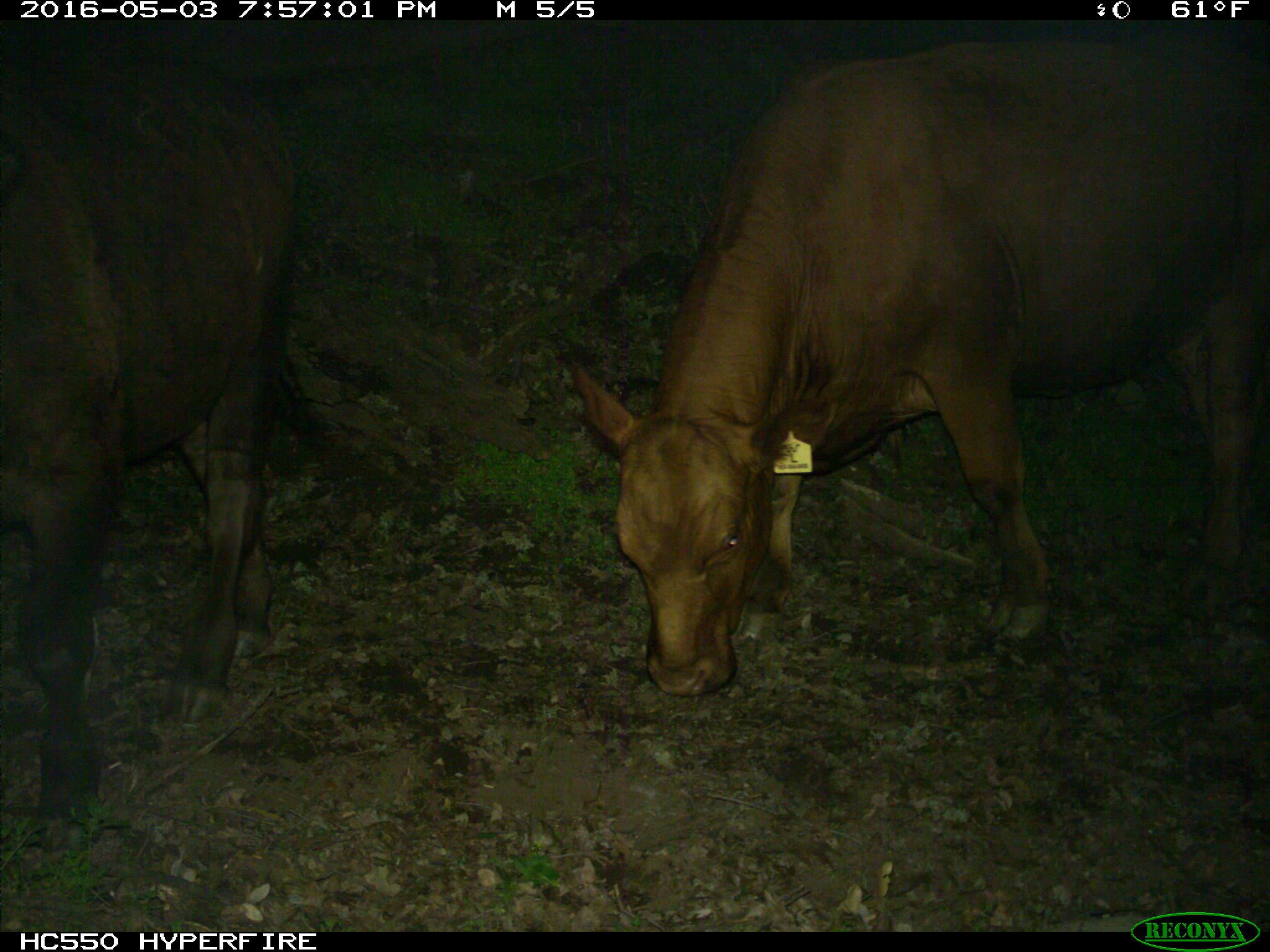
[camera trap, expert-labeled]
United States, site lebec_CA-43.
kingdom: Animalia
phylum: Chordata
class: Mammalia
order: Artiodactyla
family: Bovidae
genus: Bos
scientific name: Bos taurus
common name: domestic cow